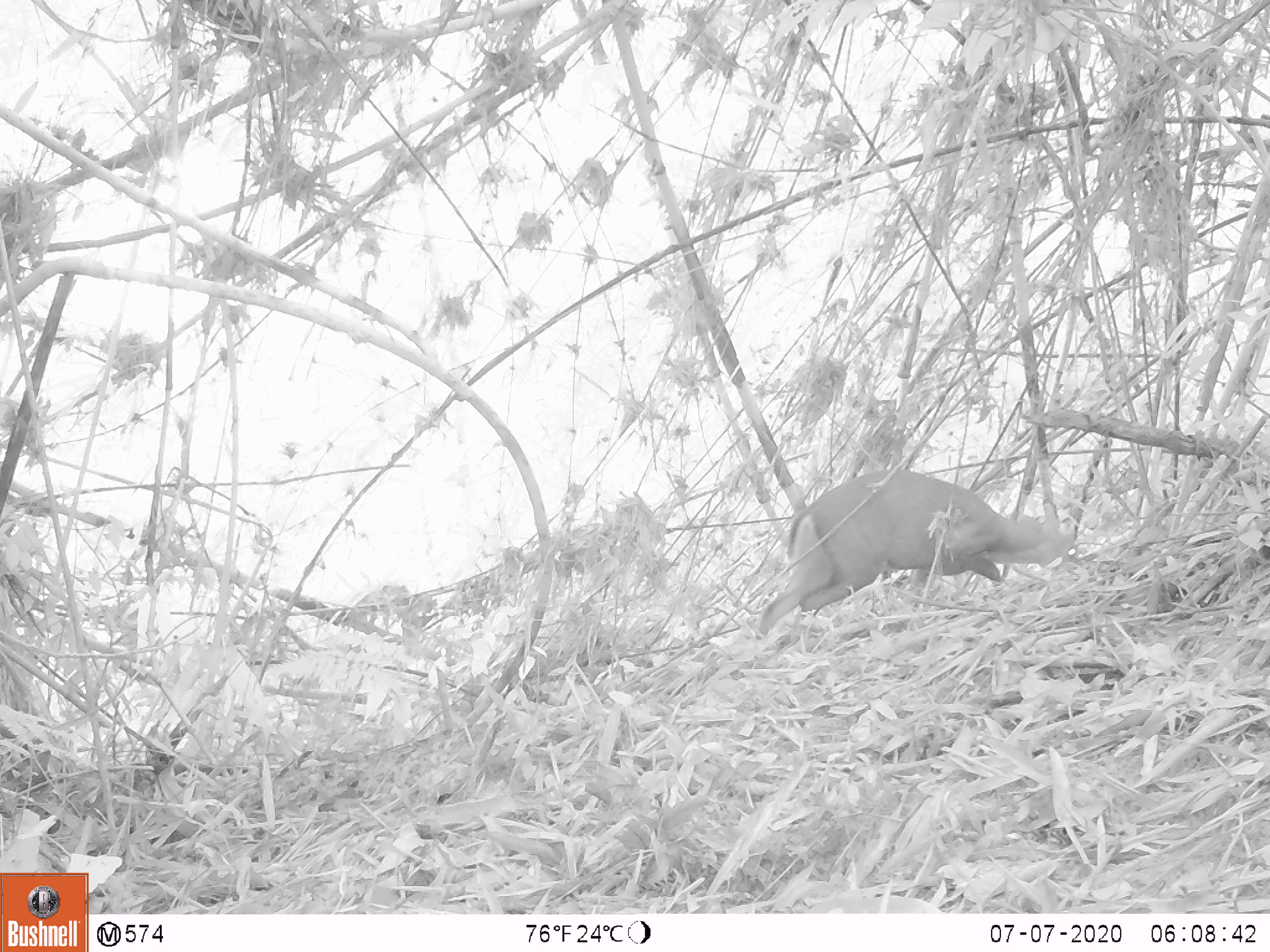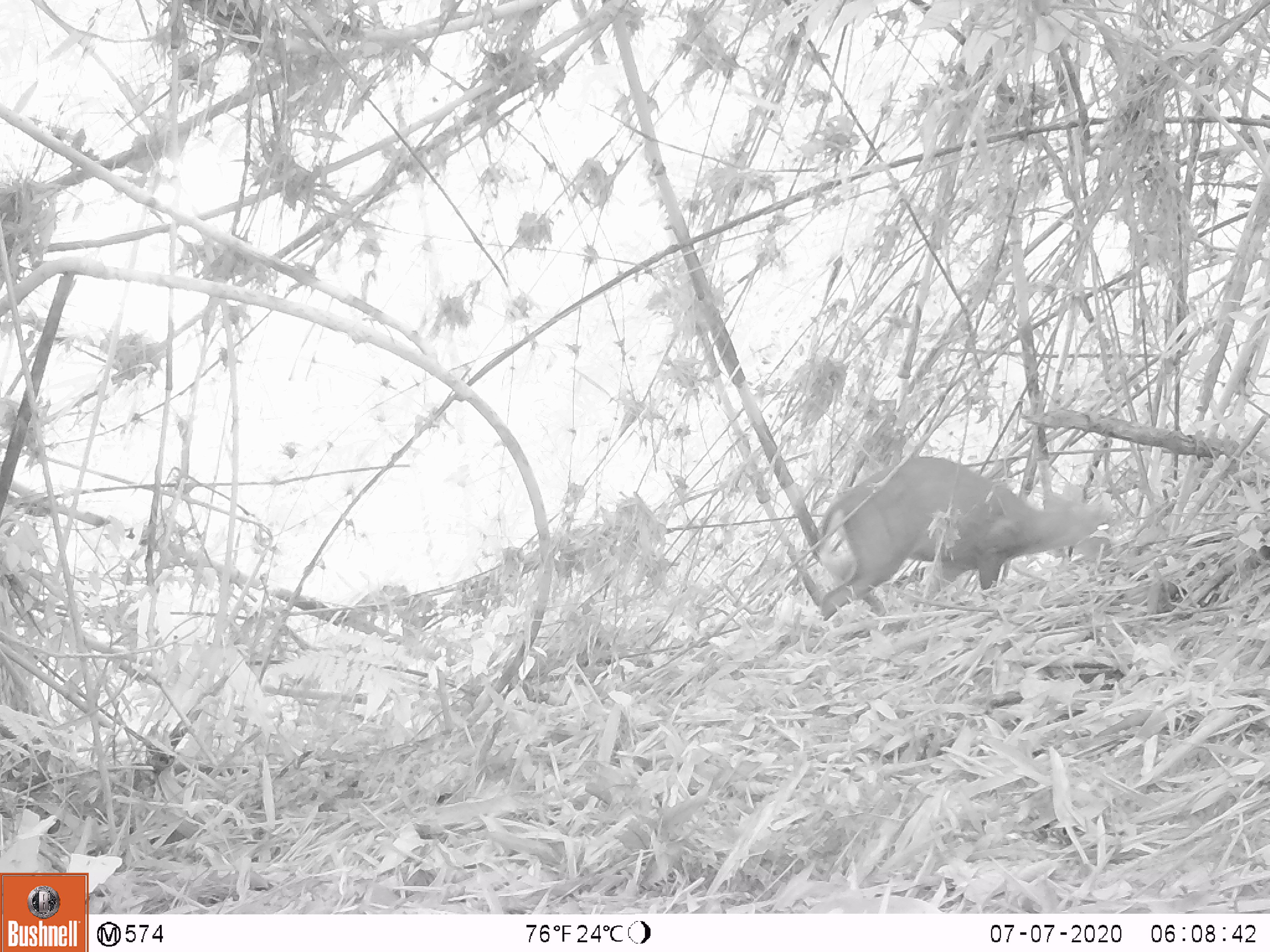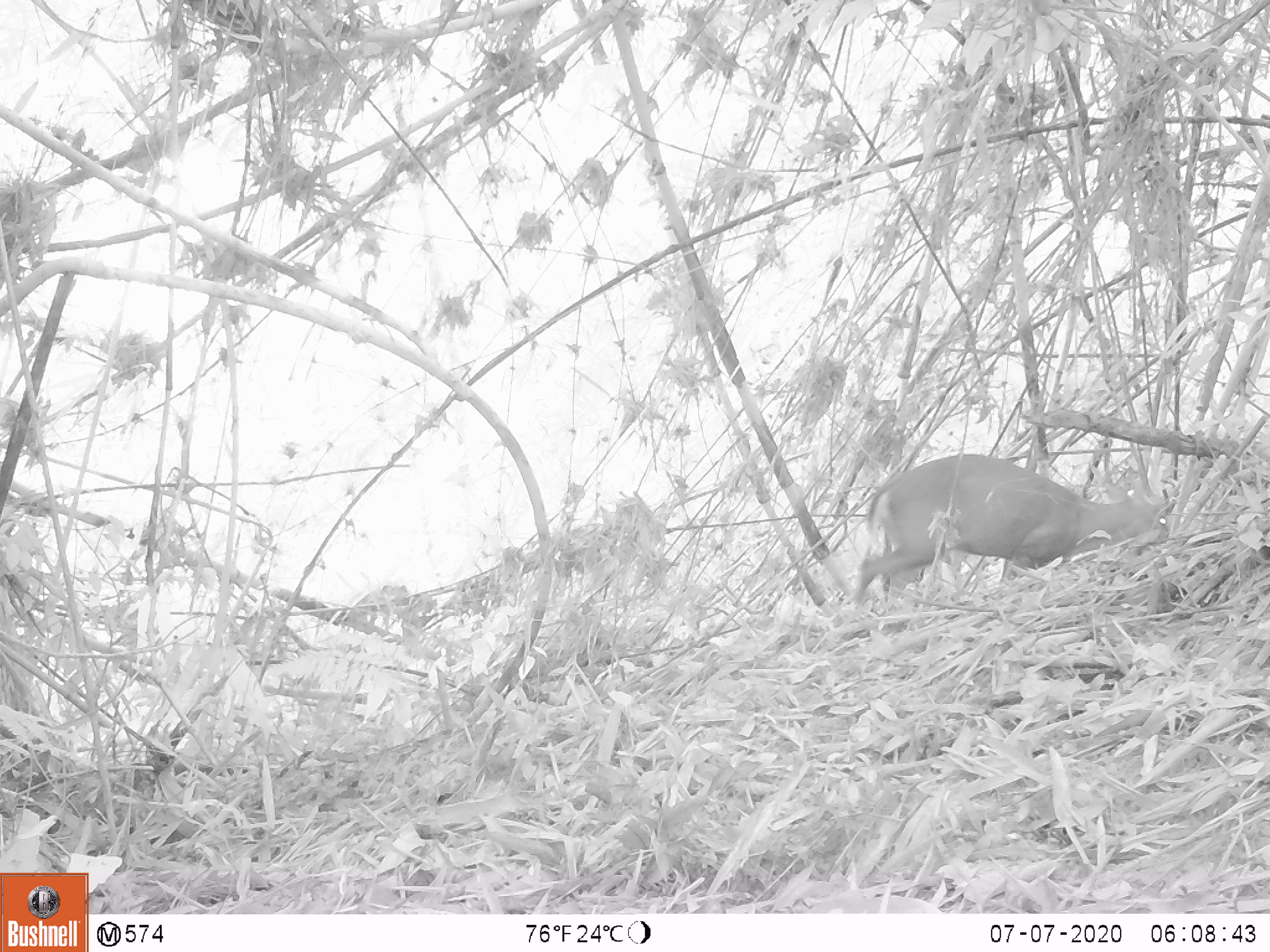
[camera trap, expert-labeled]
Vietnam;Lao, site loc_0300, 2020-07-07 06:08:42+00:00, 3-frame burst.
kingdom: Animalia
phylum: Chordata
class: Mammalia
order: Artiodactyla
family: Cervidae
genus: Muntiacus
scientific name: Muntiacus rooseveltorum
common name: roosevelt's muntjac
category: roosevelts muntjac group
Roosevelts muntjac group (roosevelt's muntjac) (Muntiacus rooseveltorum). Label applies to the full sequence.